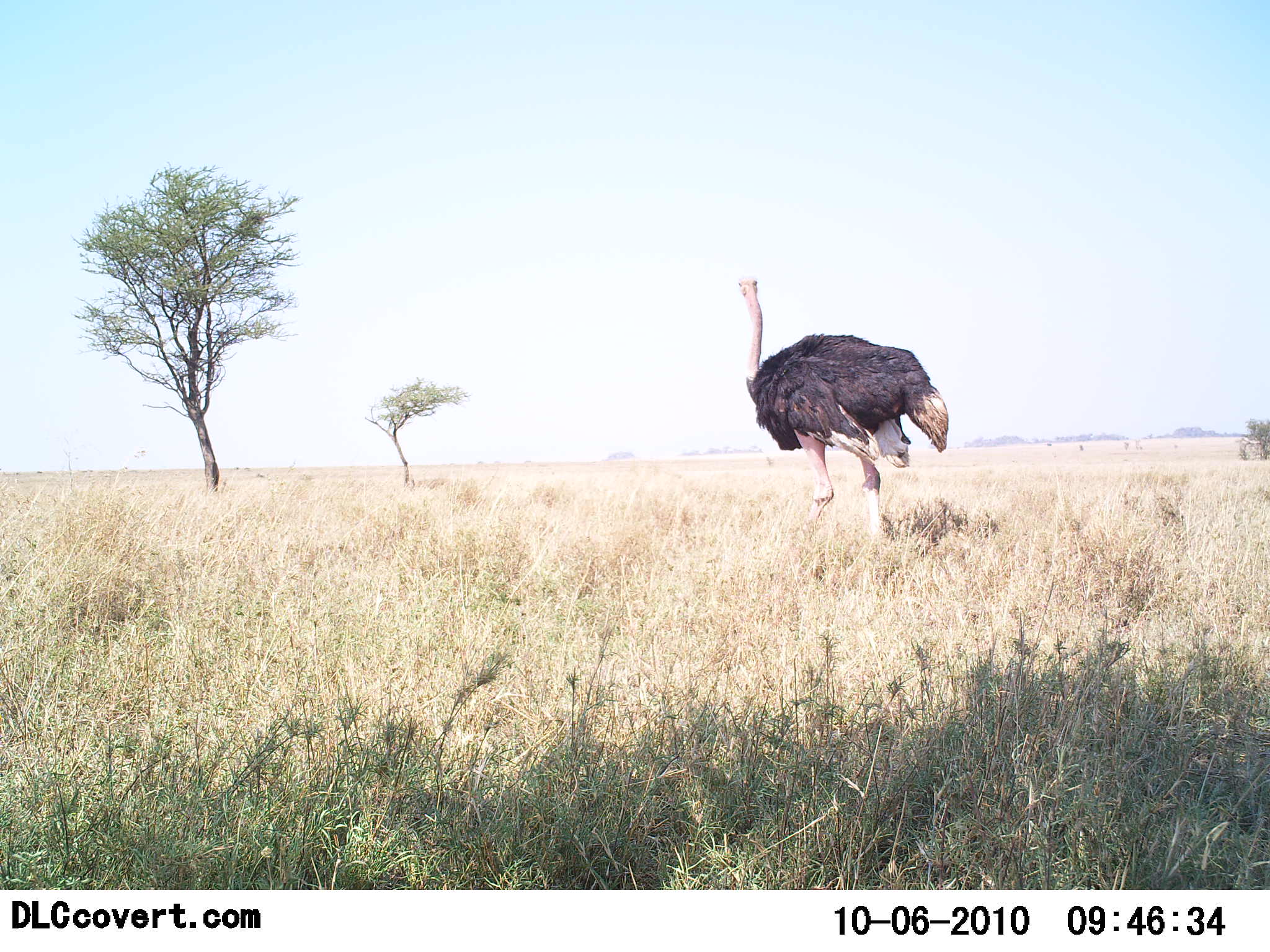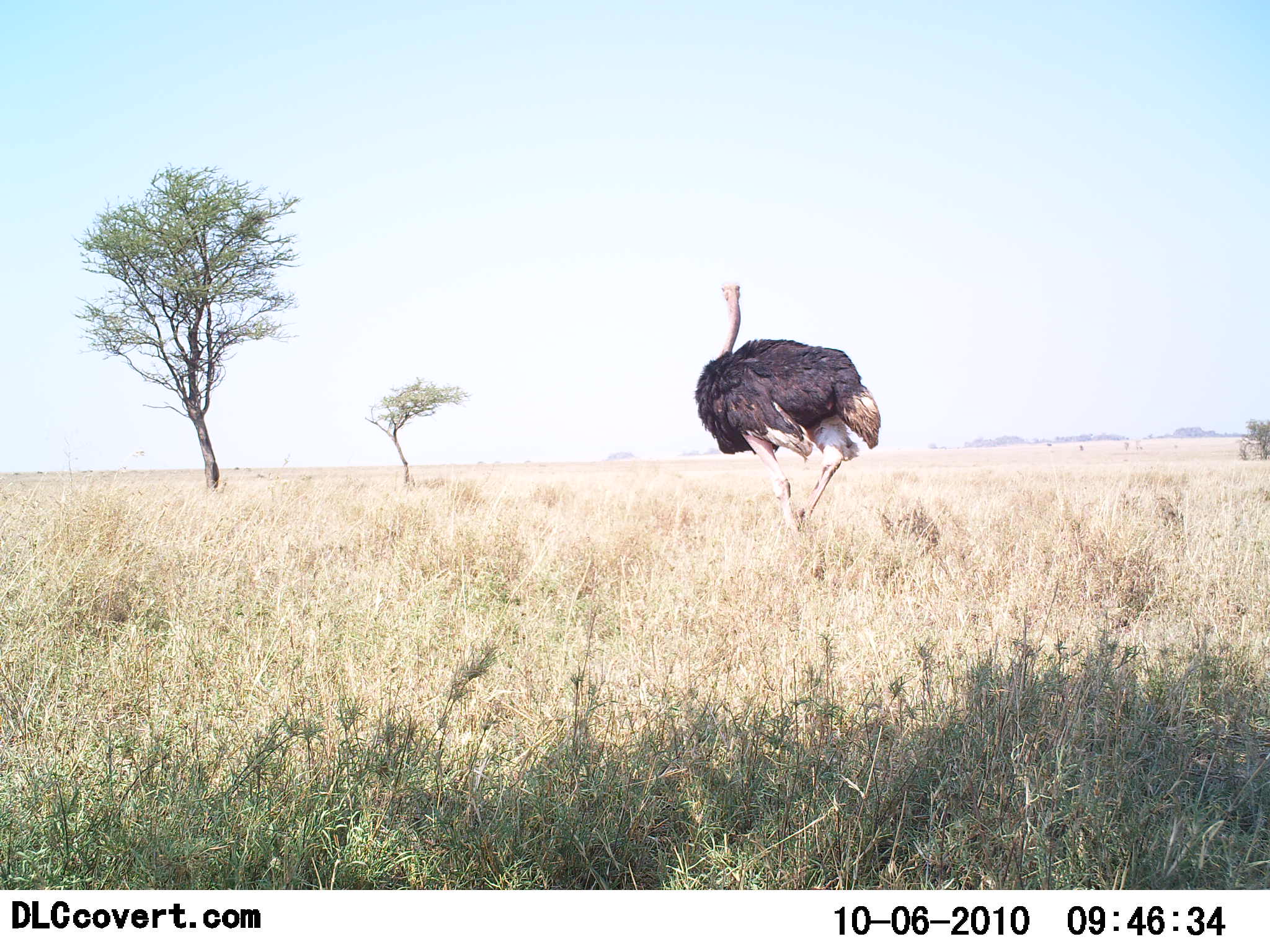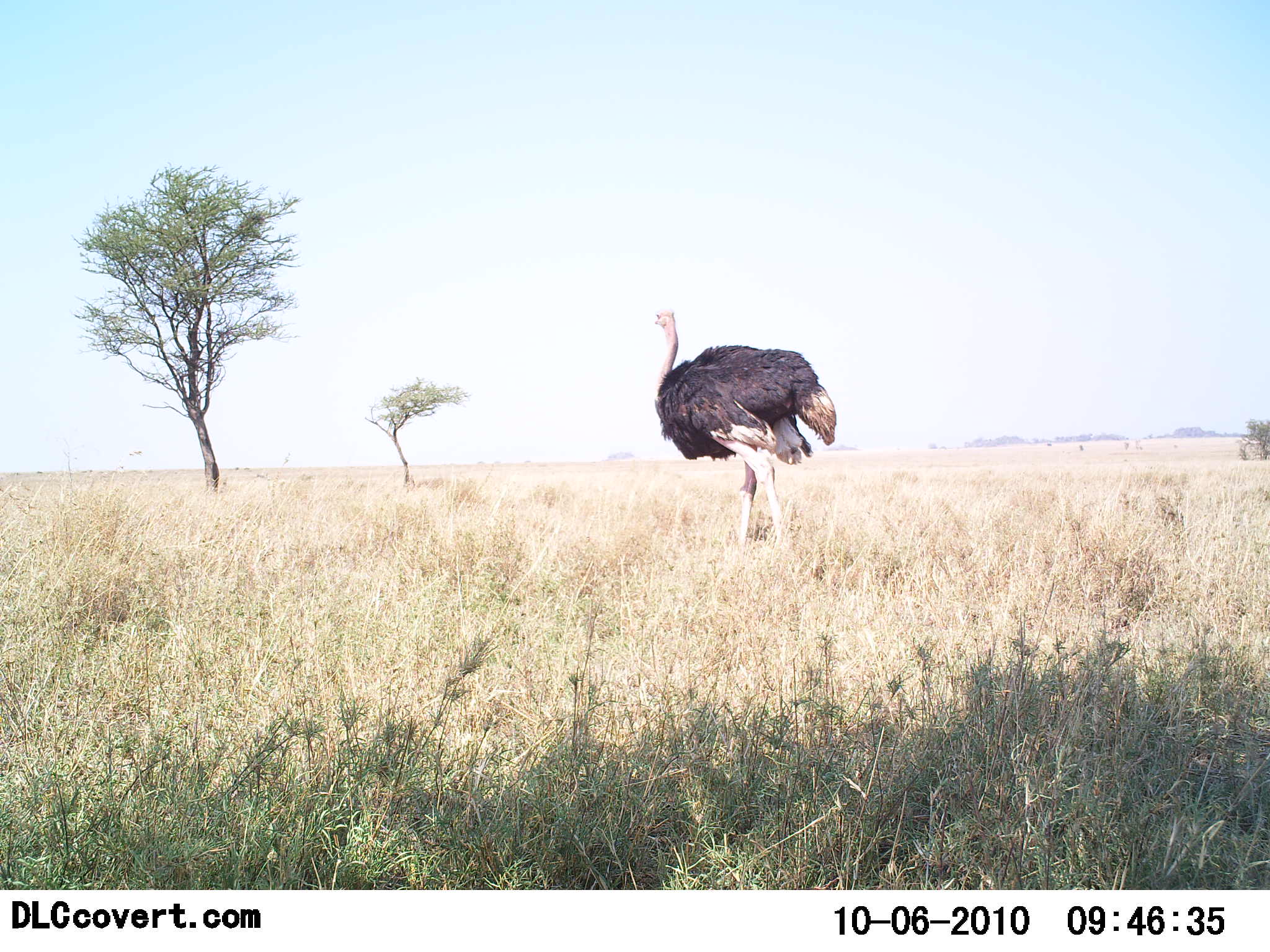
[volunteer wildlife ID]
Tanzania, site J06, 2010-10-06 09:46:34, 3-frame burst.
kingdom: Animalia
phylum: Chordata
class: Aves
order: Struthioniformes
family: Struthionidae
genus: Struthio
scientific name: Struthio camelus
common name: ostrich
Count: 1.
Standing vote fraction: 8%.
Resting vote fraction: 0%.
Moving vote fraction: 100%.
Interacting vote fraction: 0%.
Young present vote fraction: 0%.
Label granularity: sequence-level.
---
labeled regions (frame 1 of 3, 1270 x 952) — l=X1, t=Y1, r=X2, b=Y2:
animal: l=737, t=273, r=950, b=584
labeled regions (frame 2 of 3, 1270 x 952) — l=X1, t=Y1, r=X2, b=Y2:
animal: l=691, t=271, r=882, b=570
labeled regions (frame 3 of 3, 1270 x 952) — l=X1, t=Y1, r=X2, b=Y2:
animal: l=652, t=307, r=838, b=588